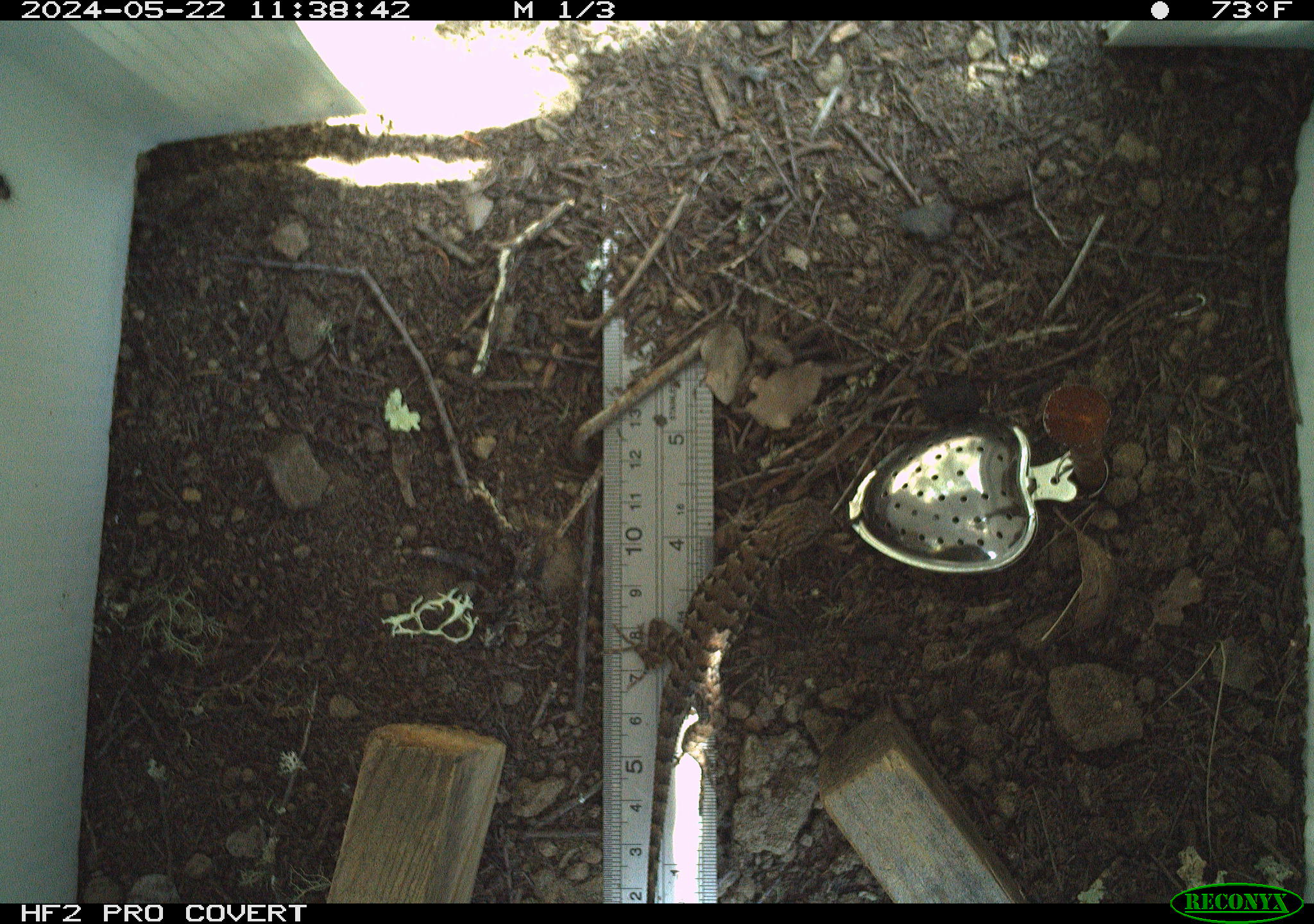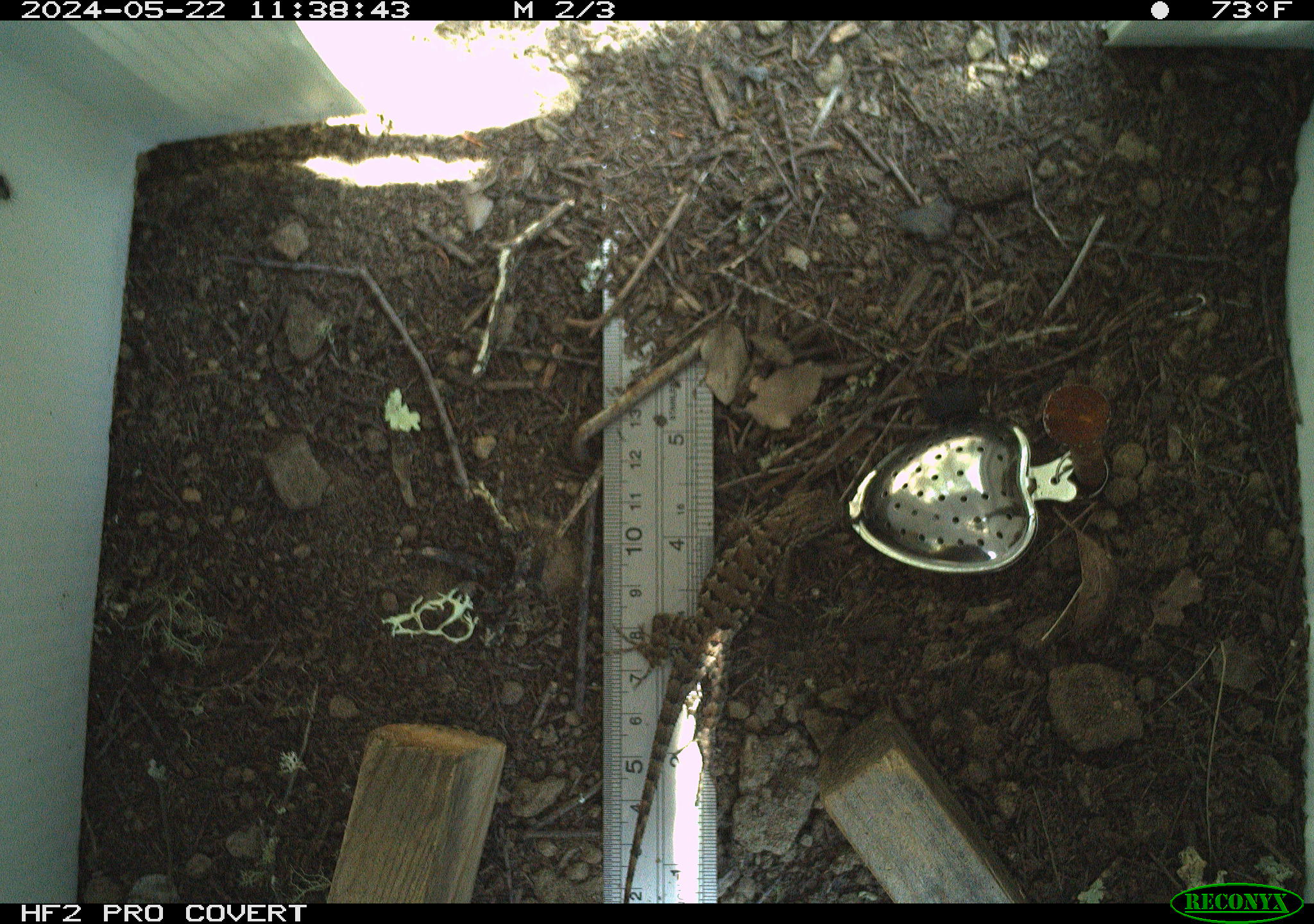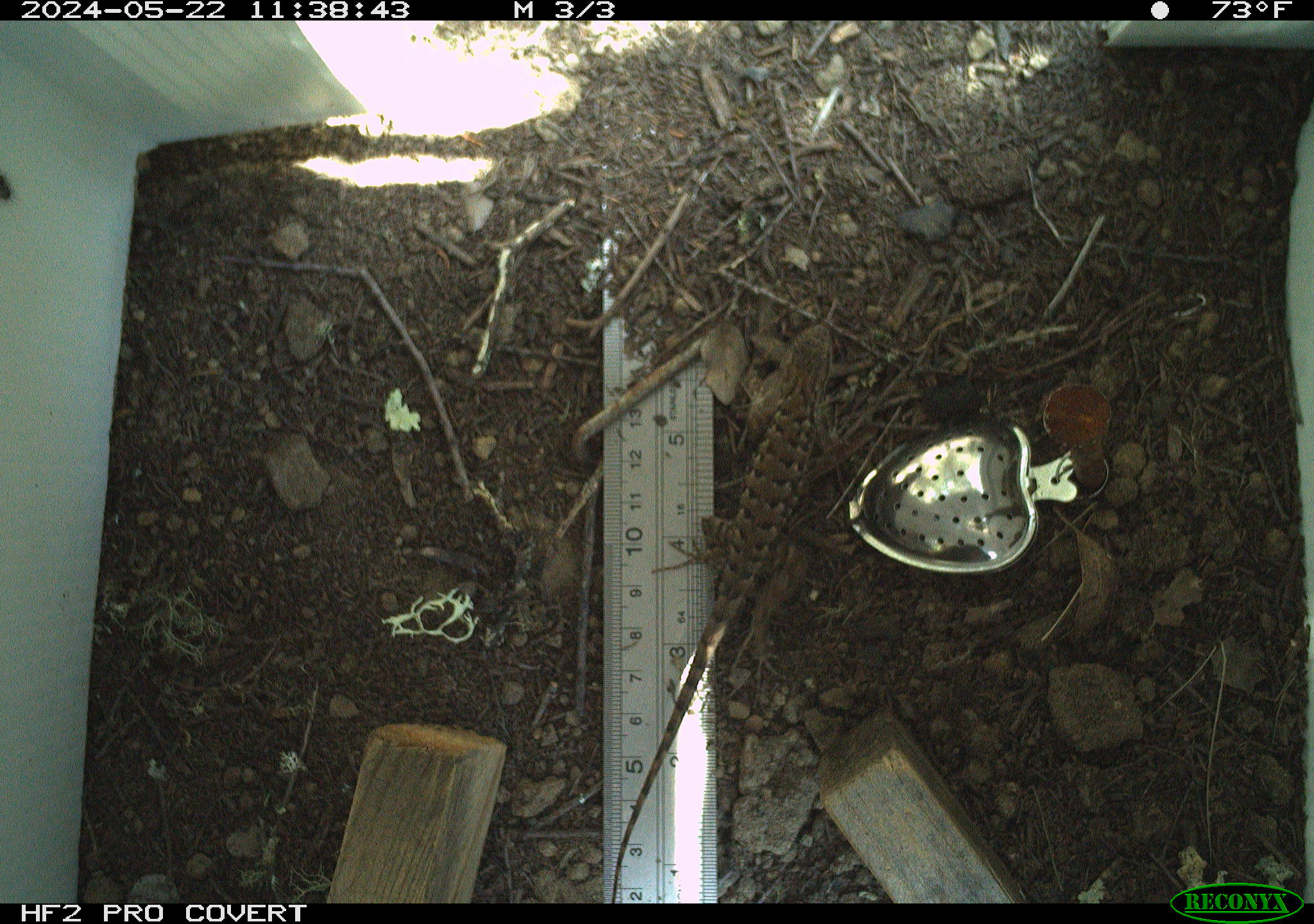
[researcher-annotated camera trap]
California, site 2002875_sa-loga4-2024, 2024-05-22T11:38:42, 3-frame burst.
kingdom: Animalia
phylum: Chordata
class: Reptilia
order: Squamata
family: Phrynosomatidae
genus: Sceloporus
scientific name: Sceloporus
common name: spiny lizards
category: sceloporus species